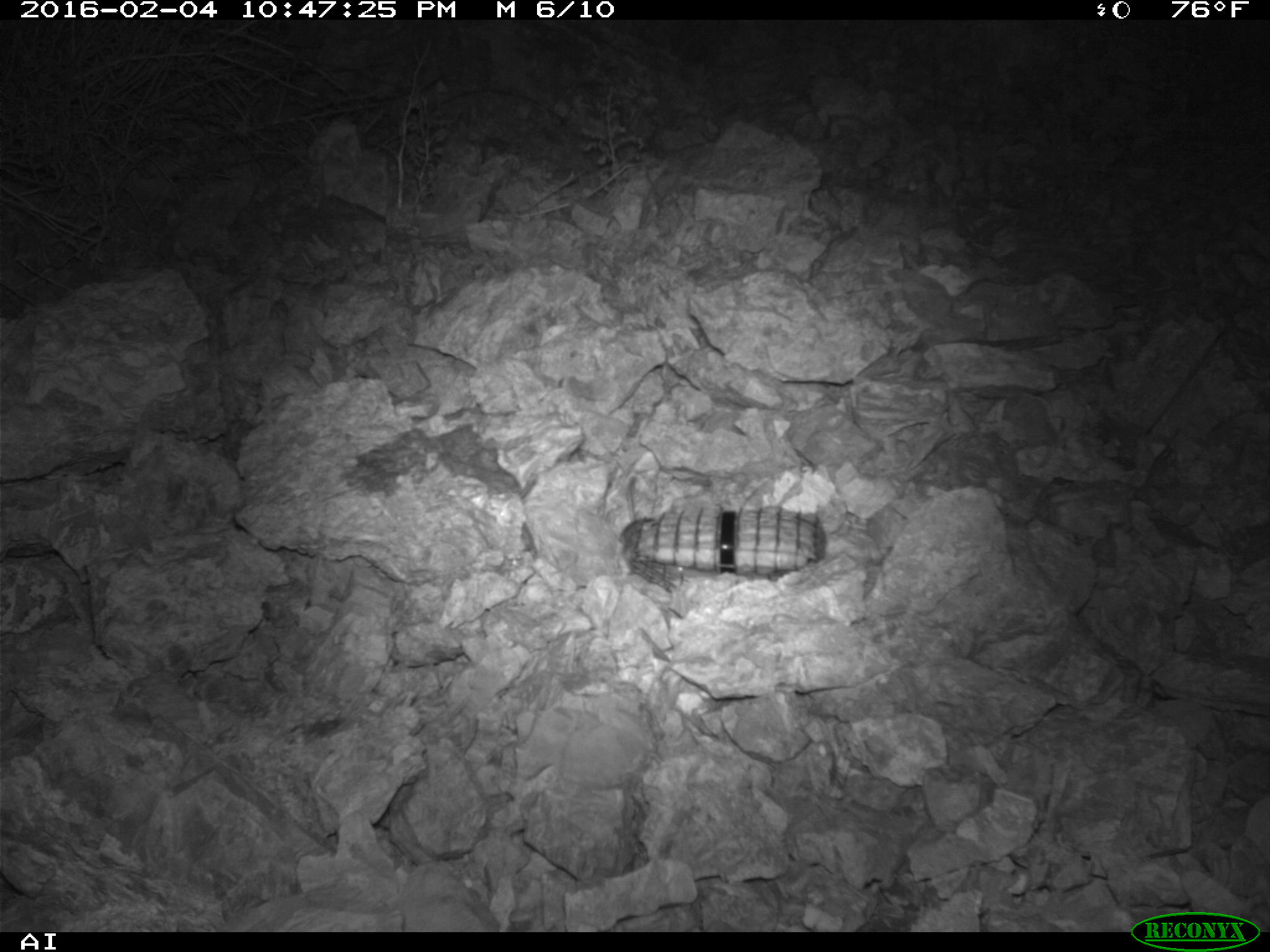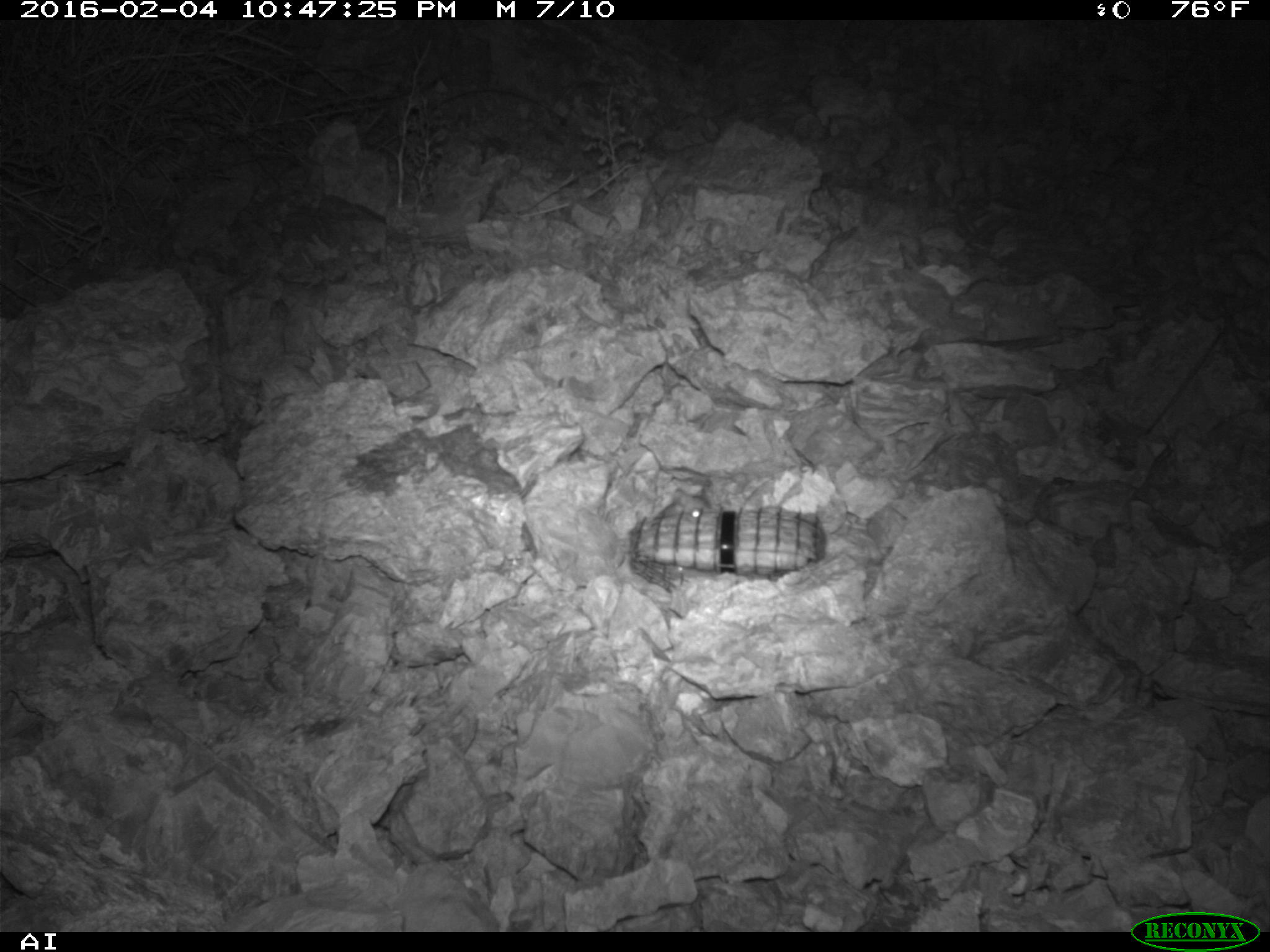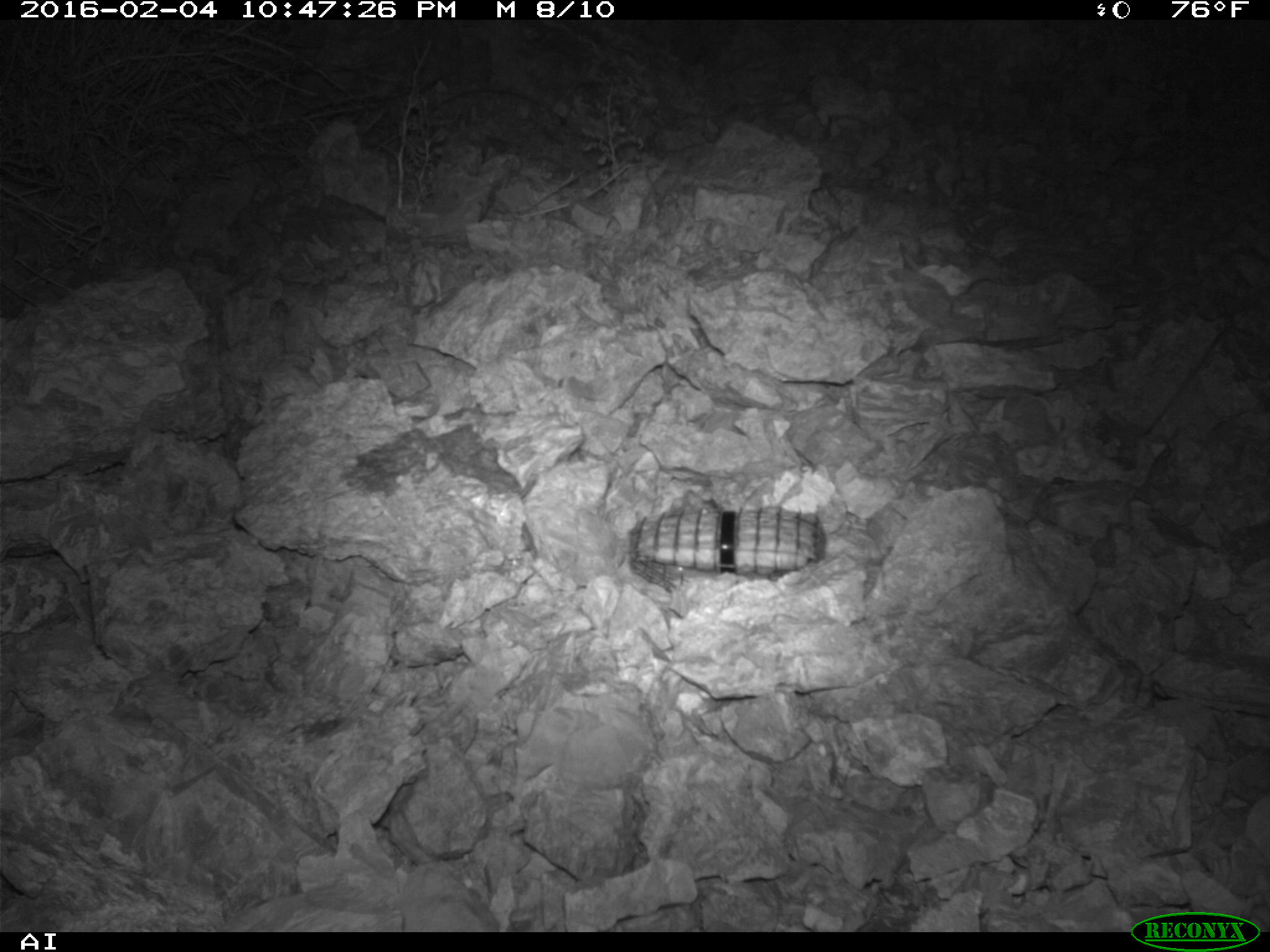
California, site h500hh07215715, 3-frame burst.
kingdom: Animalia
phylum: Chordata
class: Mammalia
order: Rodentia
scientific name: Rodentia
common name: rodent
Rodent (Rodentia).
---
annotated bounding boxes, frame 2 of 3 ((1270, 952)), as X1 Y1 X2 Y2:
rodent: 656 488 715 524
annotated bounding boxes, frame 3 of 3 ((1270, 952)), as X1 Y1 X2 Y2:
rodent: 670 490 720 514